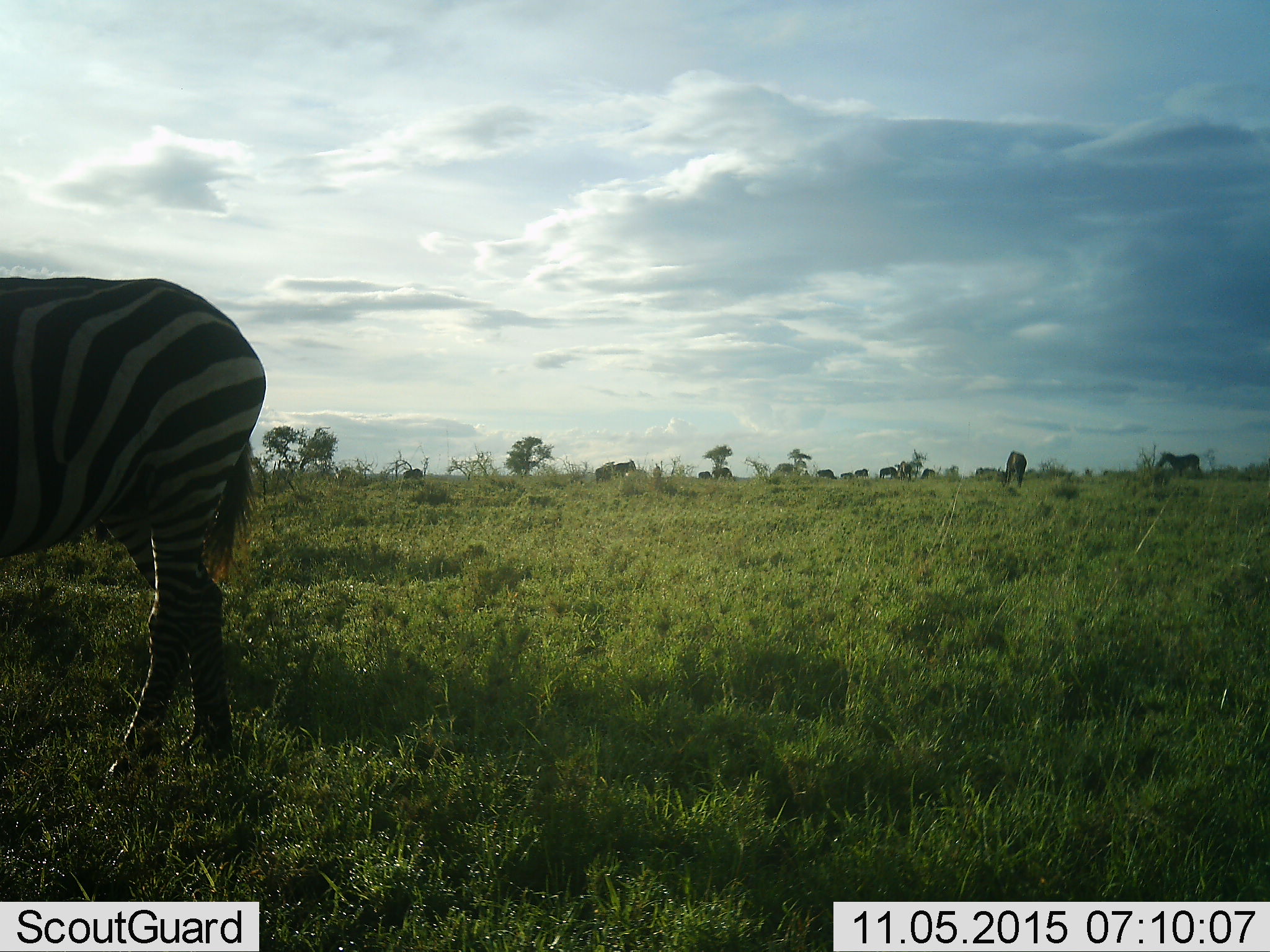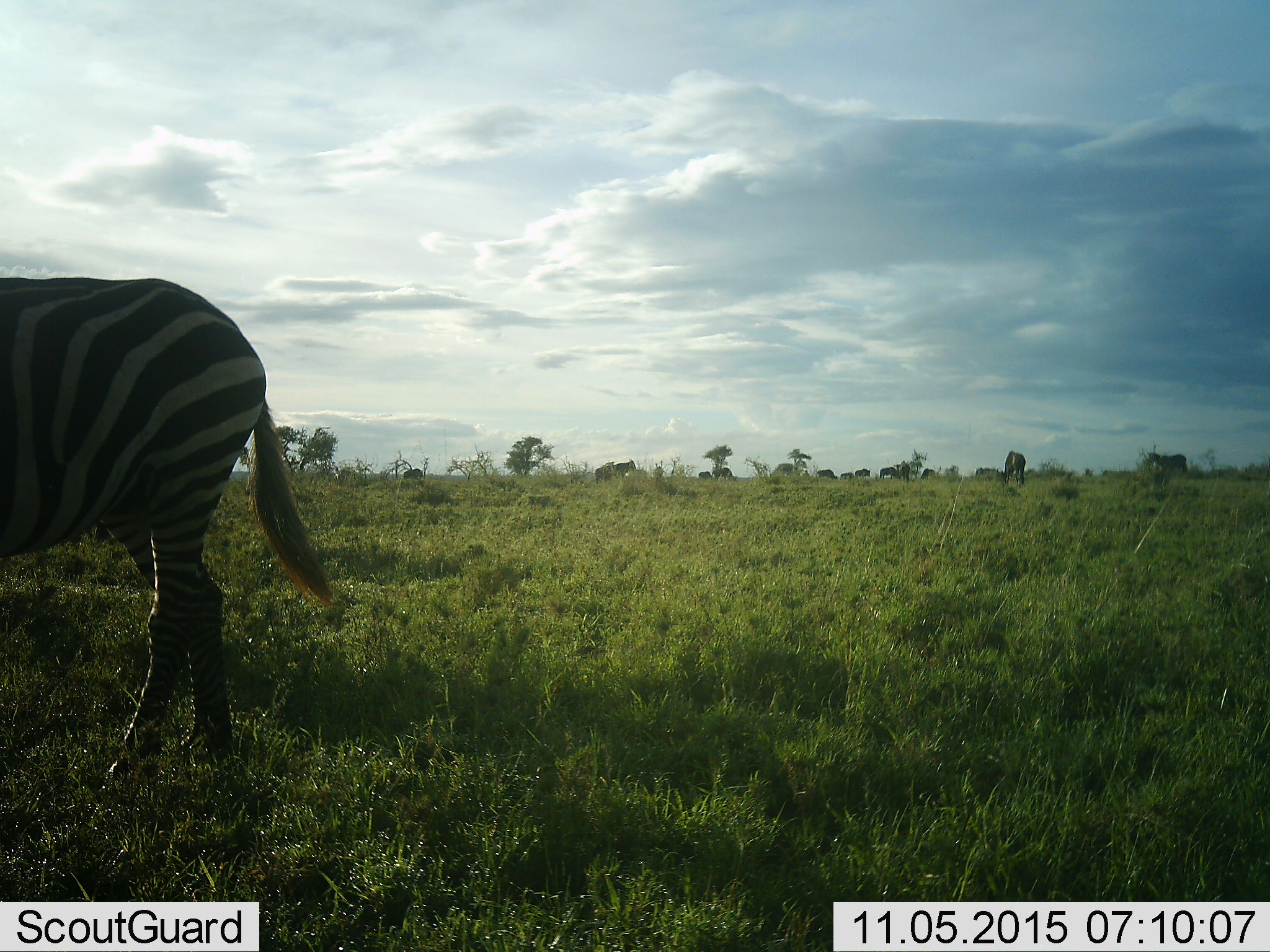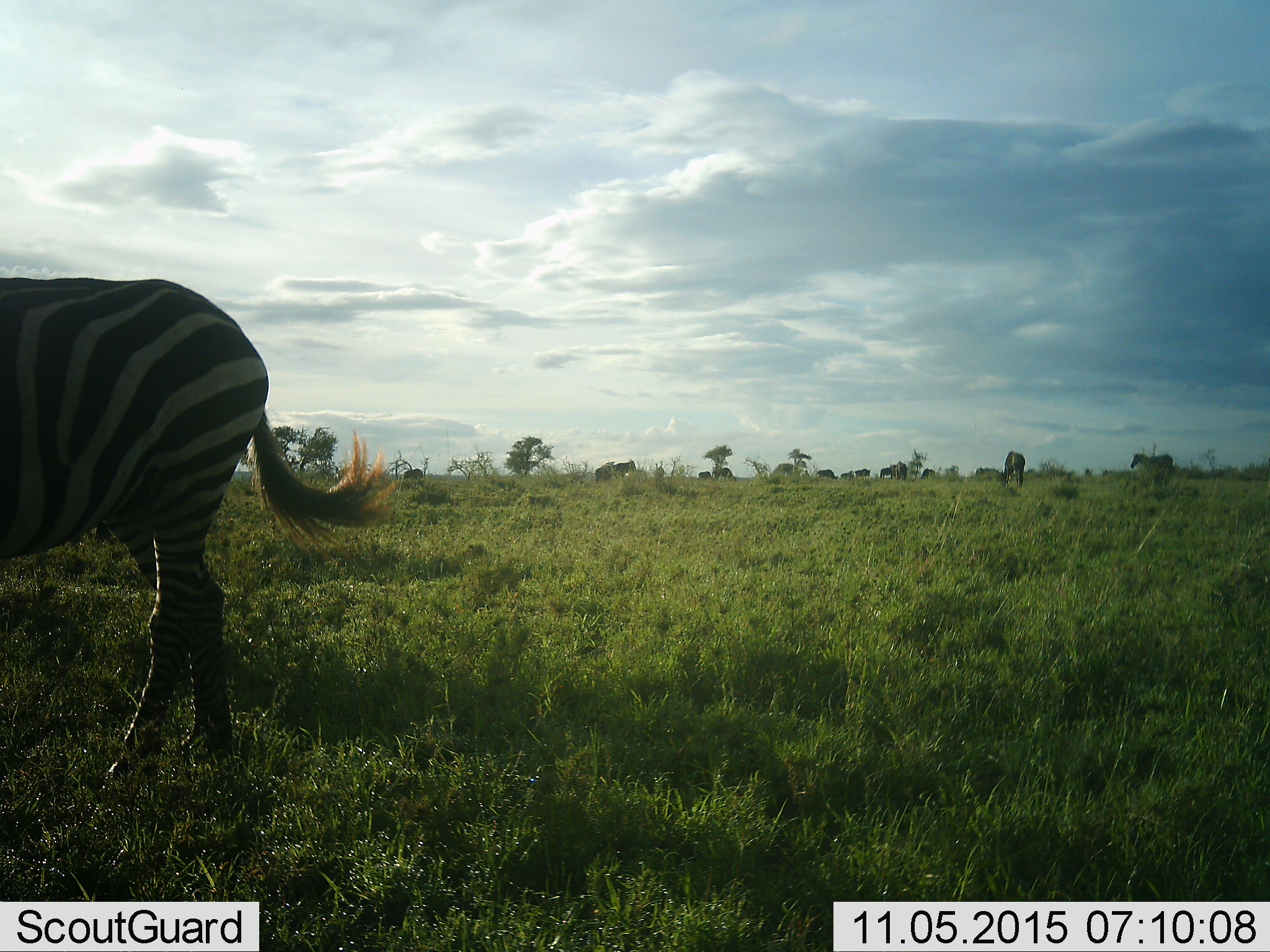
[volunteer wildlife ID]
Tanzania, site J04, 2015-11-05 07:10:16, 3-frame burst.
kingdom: Animalia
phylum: Chordata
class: Mammalia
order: Artiodactyla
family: Bovidae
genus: Connochaetes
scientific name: Connochaetes taurinus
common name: blue wildebeest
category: wildebeest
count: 11-50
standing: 67%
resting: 0%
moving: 0%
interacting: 0%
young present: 0%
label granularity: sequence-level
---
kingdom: Animalia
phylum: Chordata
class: Mammalia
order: Perissodactyla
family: Equidae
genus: Equus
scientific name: Equus quagga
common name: plains zebra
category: zebra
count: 2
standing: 67%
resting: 8%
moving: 33%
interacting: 0%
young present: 0%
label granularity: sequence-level